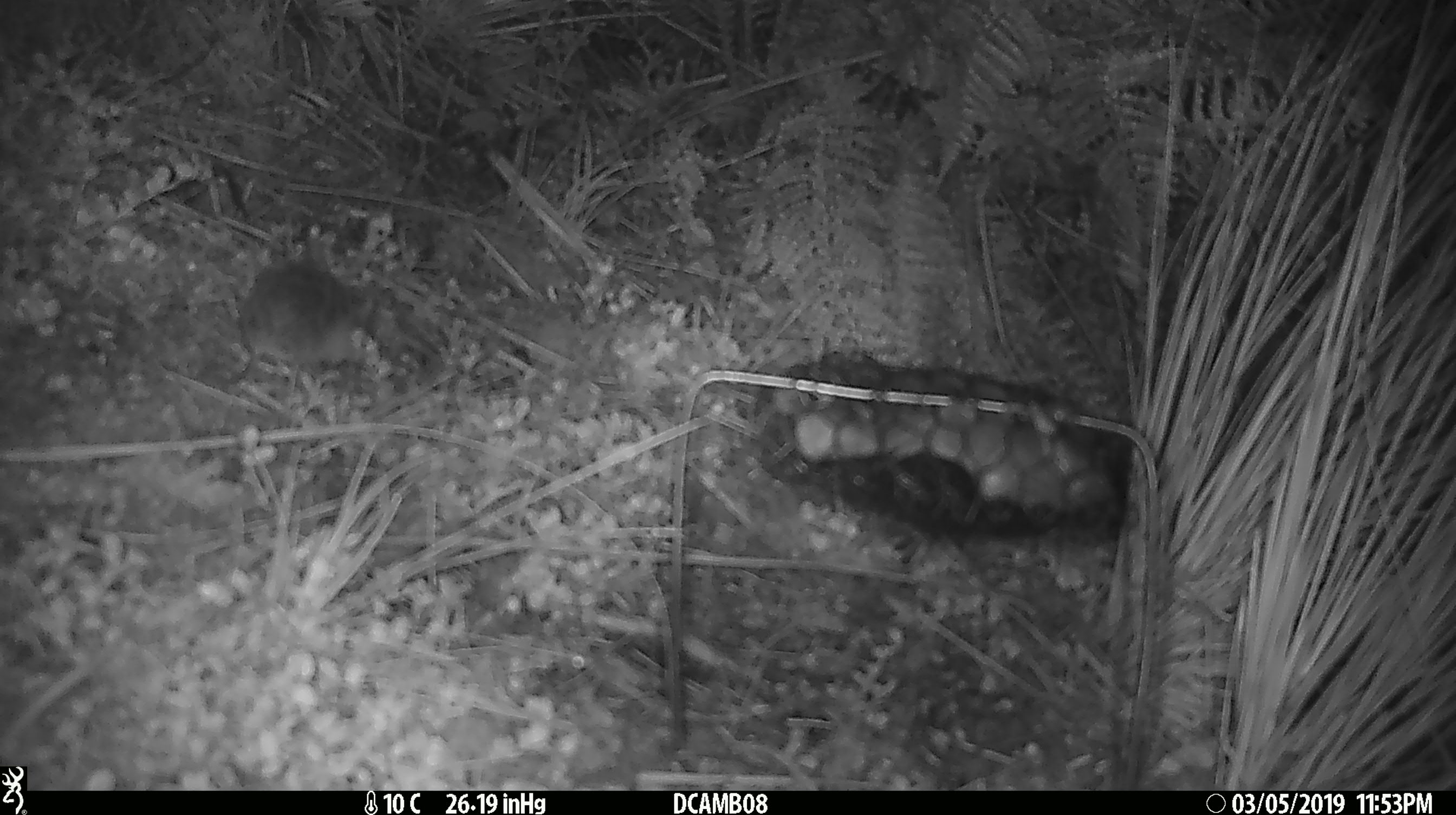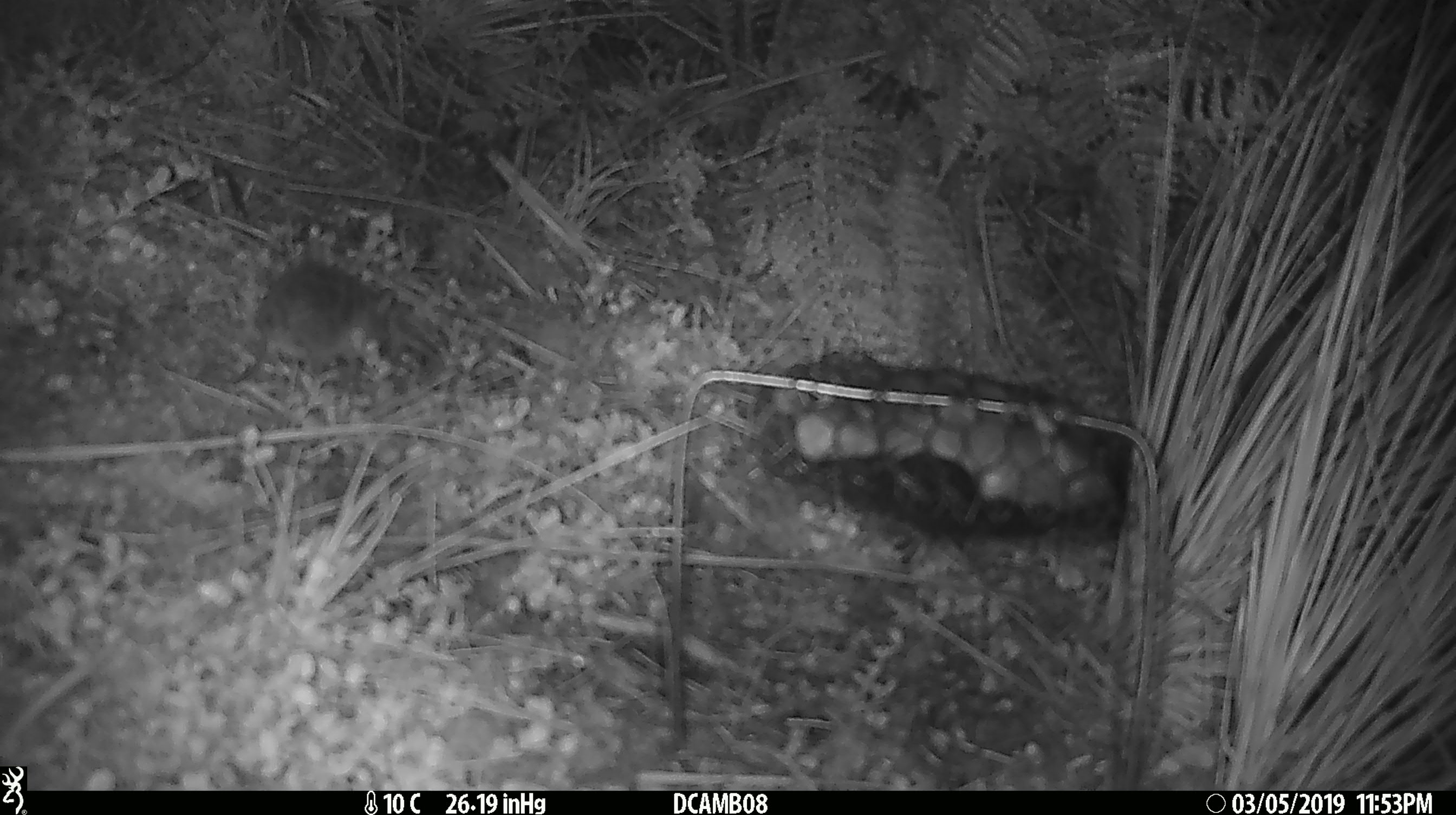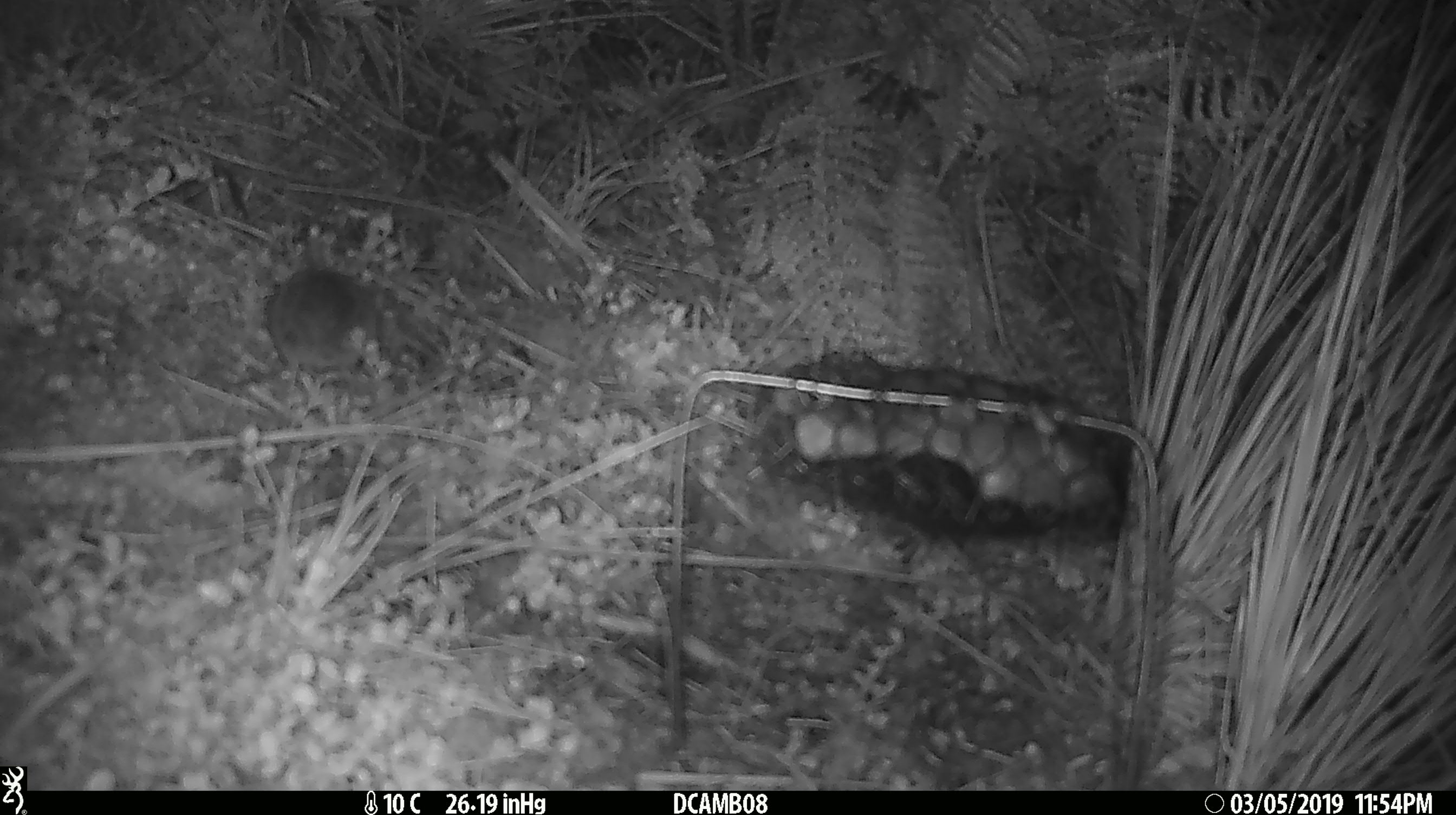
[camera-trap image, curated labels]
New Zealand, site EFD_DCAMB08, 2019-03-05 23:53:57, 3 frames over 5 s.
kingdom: Animalia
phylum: Chordata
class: Mammalia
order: Rodentia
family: Muridae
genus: Rattus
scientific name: Rattus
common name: rat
Rat (Rattus).